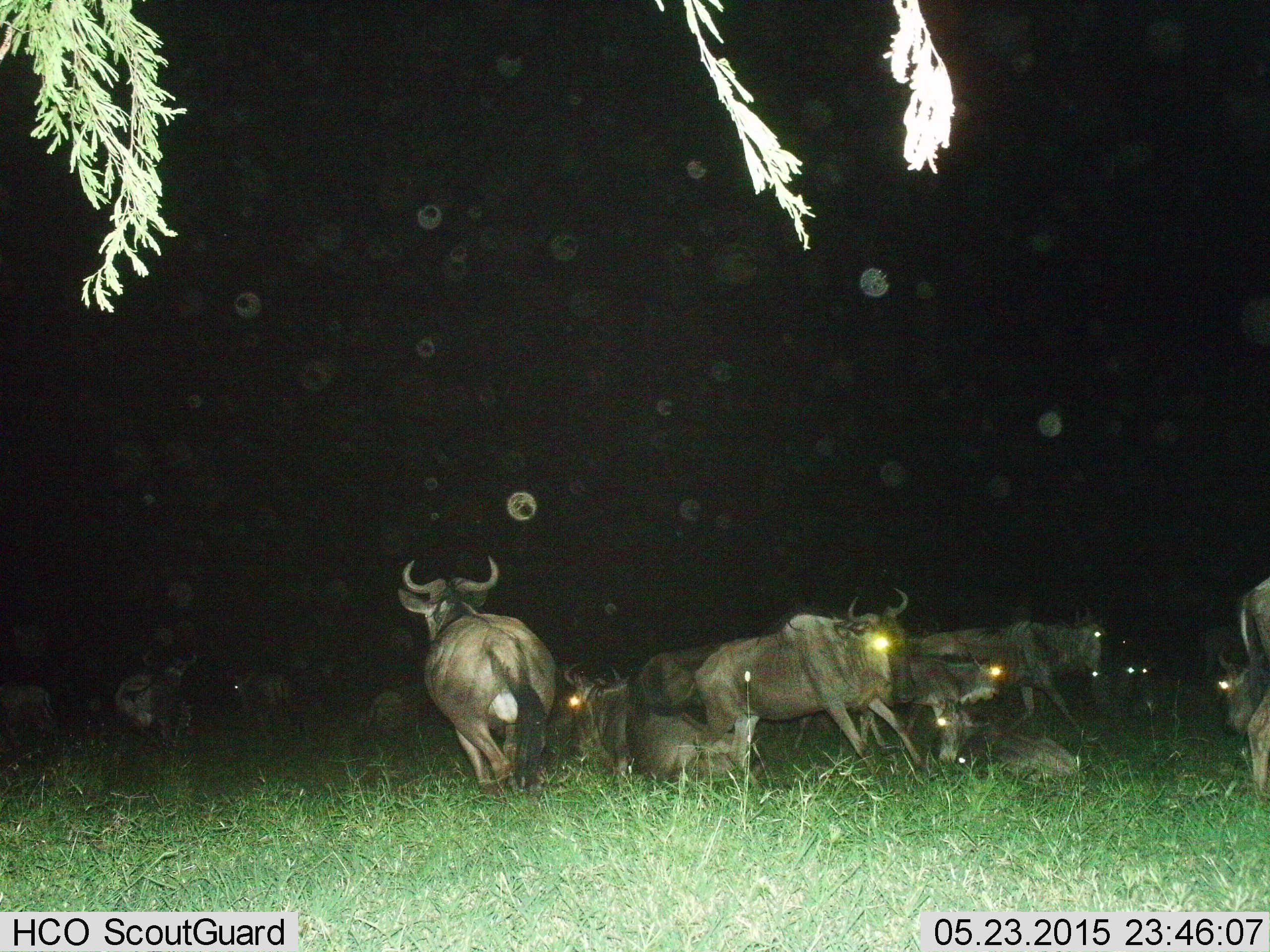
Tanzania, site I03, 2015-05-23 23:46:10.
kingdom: Animalia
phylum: Chordata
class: Mammalia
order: Artiodactyla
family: Bovidae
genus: Connochaetes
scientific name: Connochaetes taurinus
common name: blue wildebeest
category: wildebeest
Wildebeest (blue wildebeest) (Connochaetes taurinus), count 11-50. Behavior (volunteer vote fractions): standing 60%, resting 80%, moving 50%, interacting 10%. Young present (vote fraction): 10%. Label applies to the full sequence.